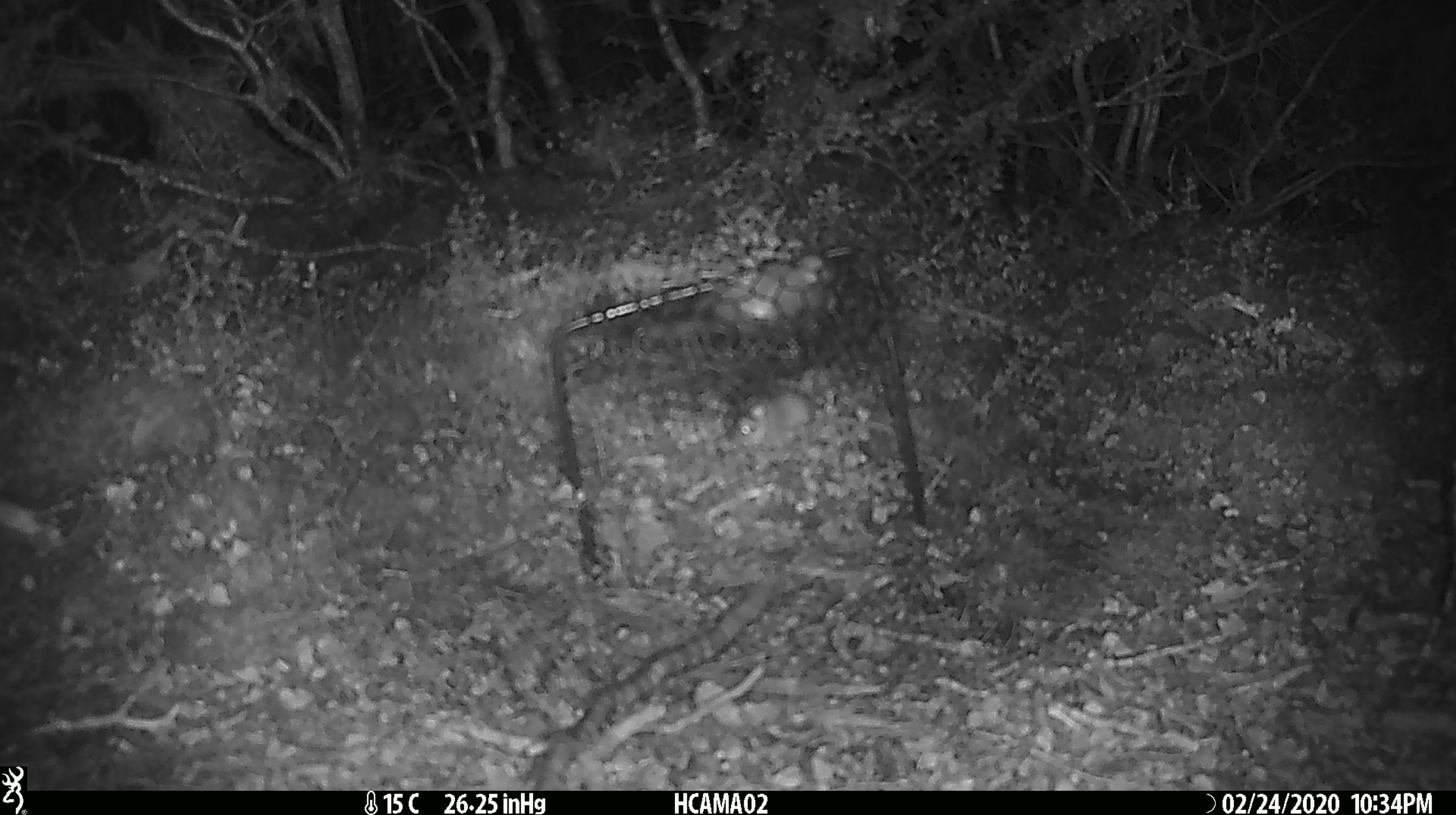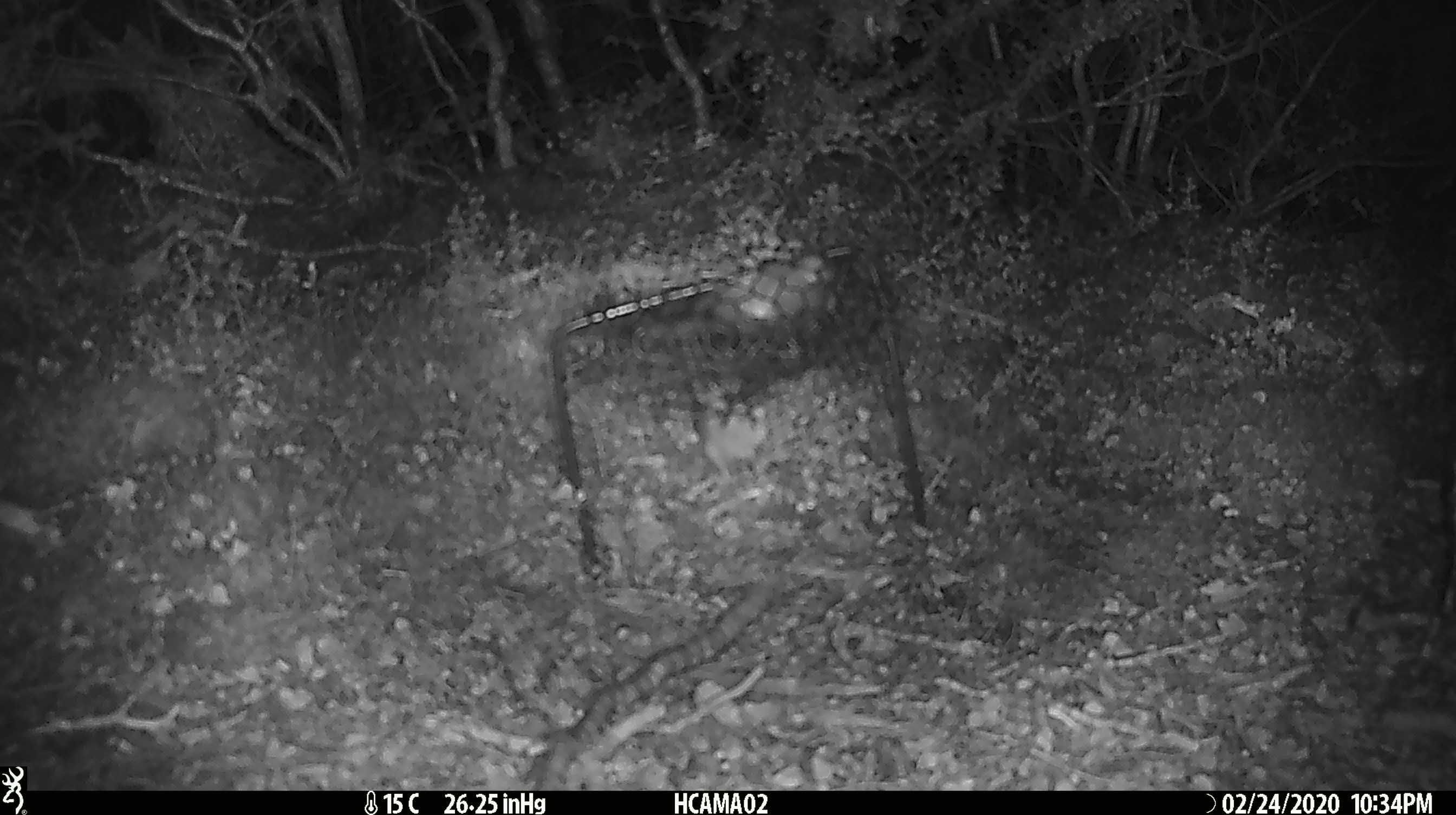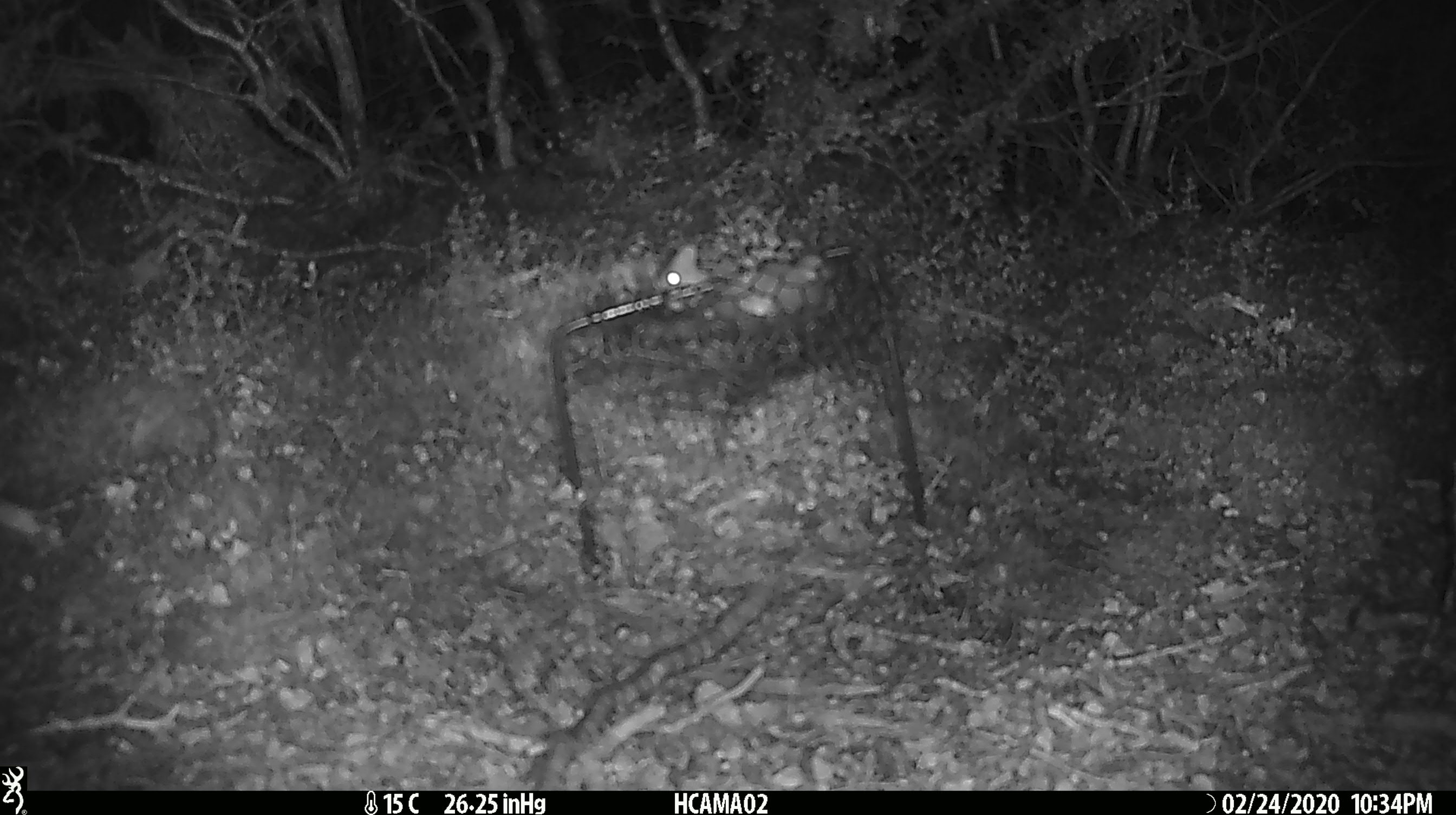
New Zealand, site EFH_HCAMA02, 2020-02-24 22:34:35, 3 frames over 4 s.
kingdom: Animalia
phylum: Chordata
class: Mammalia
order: Rodentia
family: Muridae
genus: Mus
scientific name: Mus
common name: mouse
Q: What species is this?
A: Mouse (Mus).